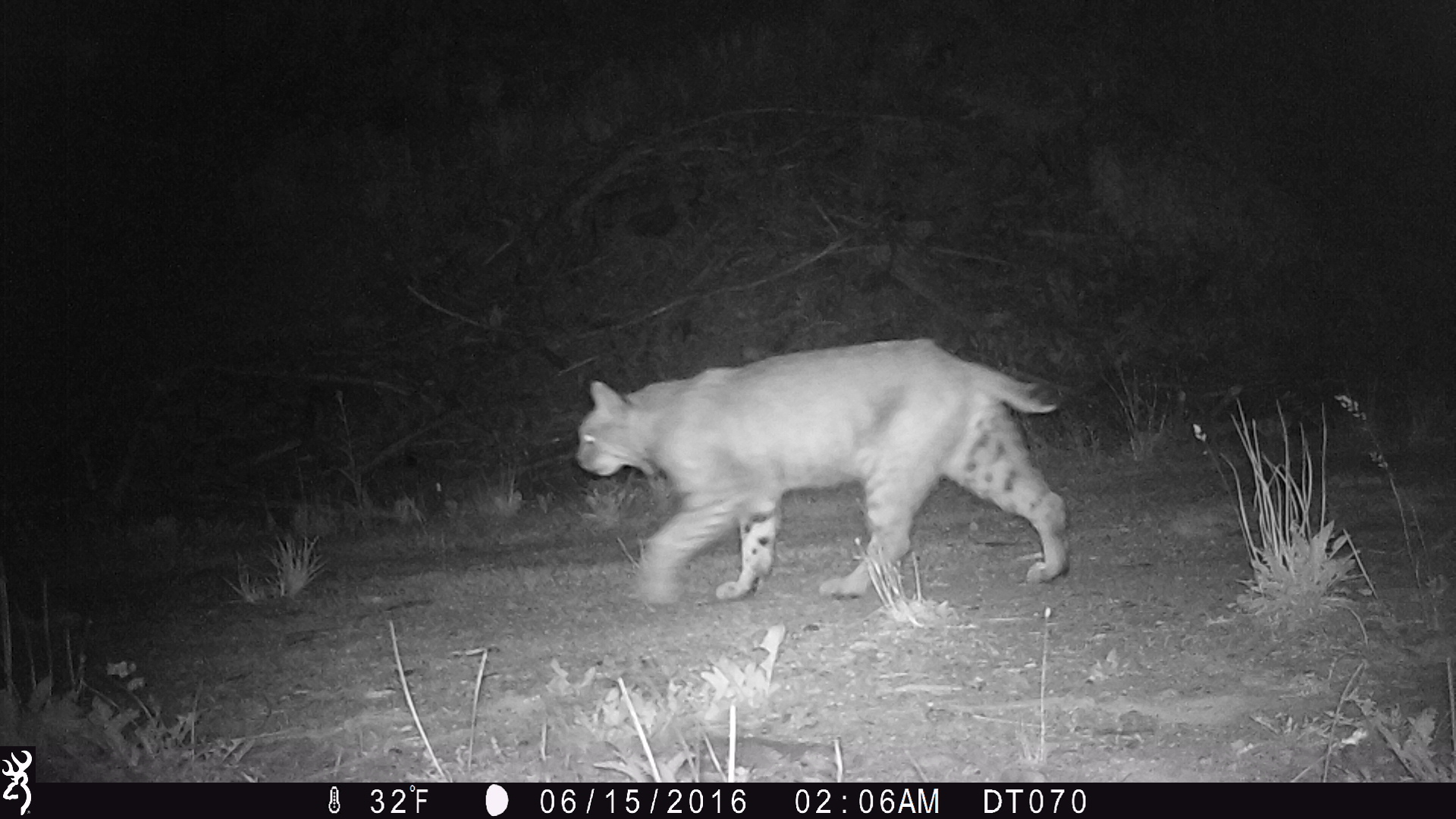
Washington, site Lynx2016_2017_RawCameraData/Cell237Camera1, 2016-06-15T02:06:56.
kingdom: Animalia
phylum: Chordata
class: Mammalia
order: Carnivora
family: Felidae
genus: Lynx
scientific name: Lynx rufus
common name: bobcat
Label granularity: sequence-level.